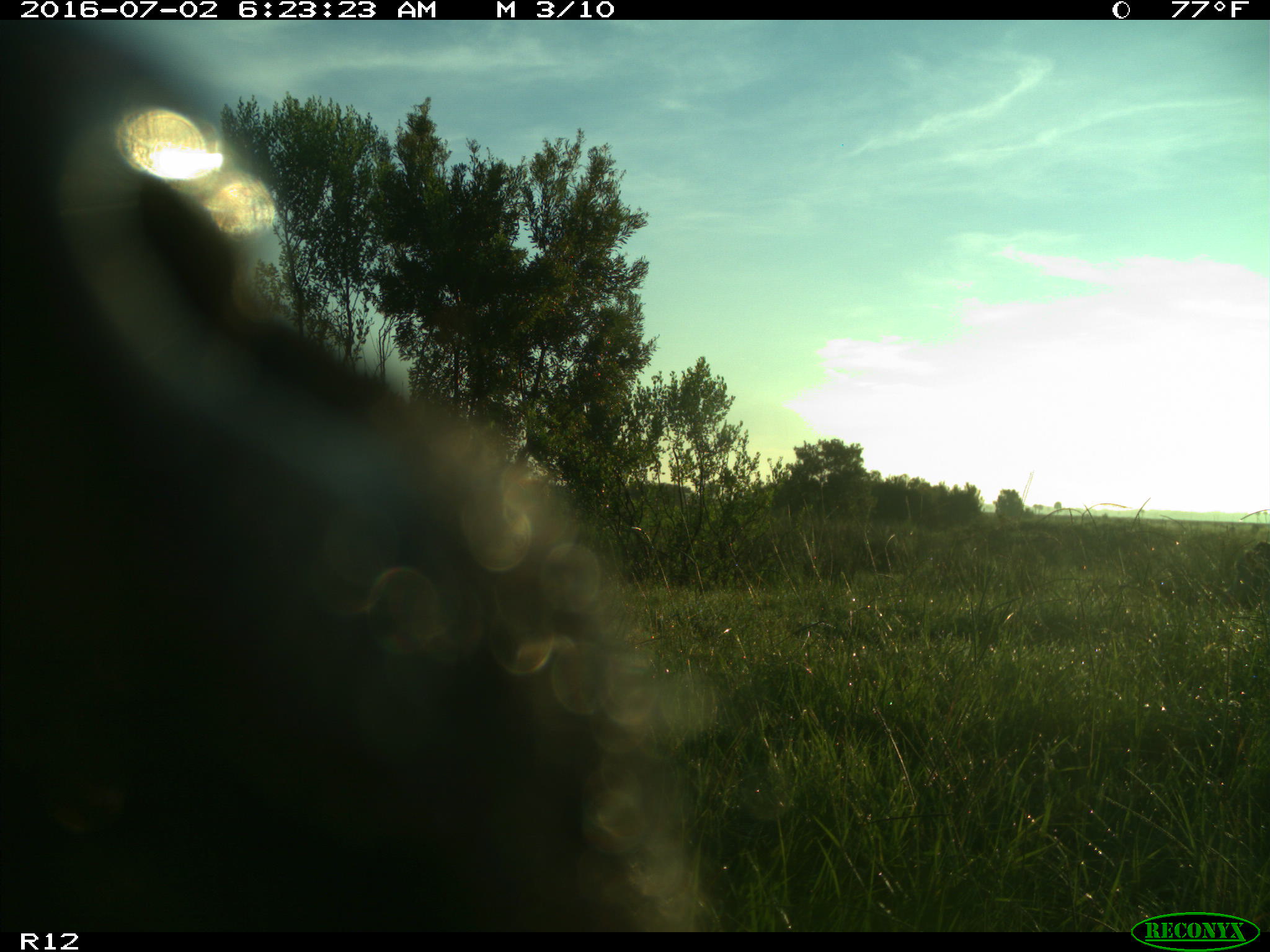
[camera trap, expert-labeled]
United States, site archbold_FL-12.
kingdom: Animalia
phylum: Chordata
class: Mammalia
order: Artiodactyla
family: Bovidae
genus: Bos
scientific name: Bos taurus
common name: domestic cow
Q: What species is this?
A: Bos taurus (domestic cow).